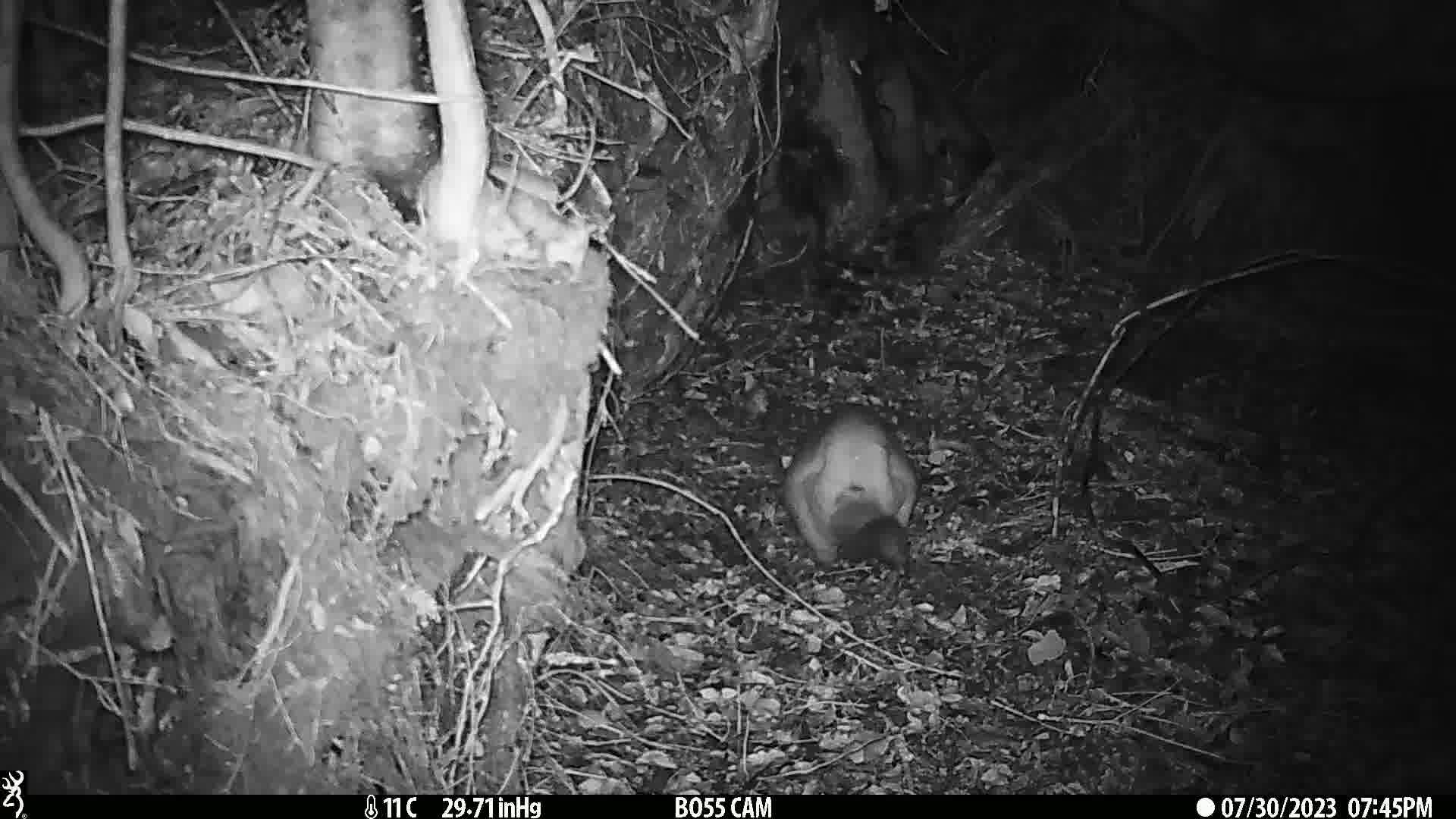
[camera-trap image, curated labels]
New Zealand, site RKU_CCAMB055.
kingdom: Animalia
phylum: Chordata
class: Mammalia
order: Diprotodontia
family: Phalangeridae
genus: Trichosurus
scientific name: Trichosurus vulpecula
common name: common brushtail possum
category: possum